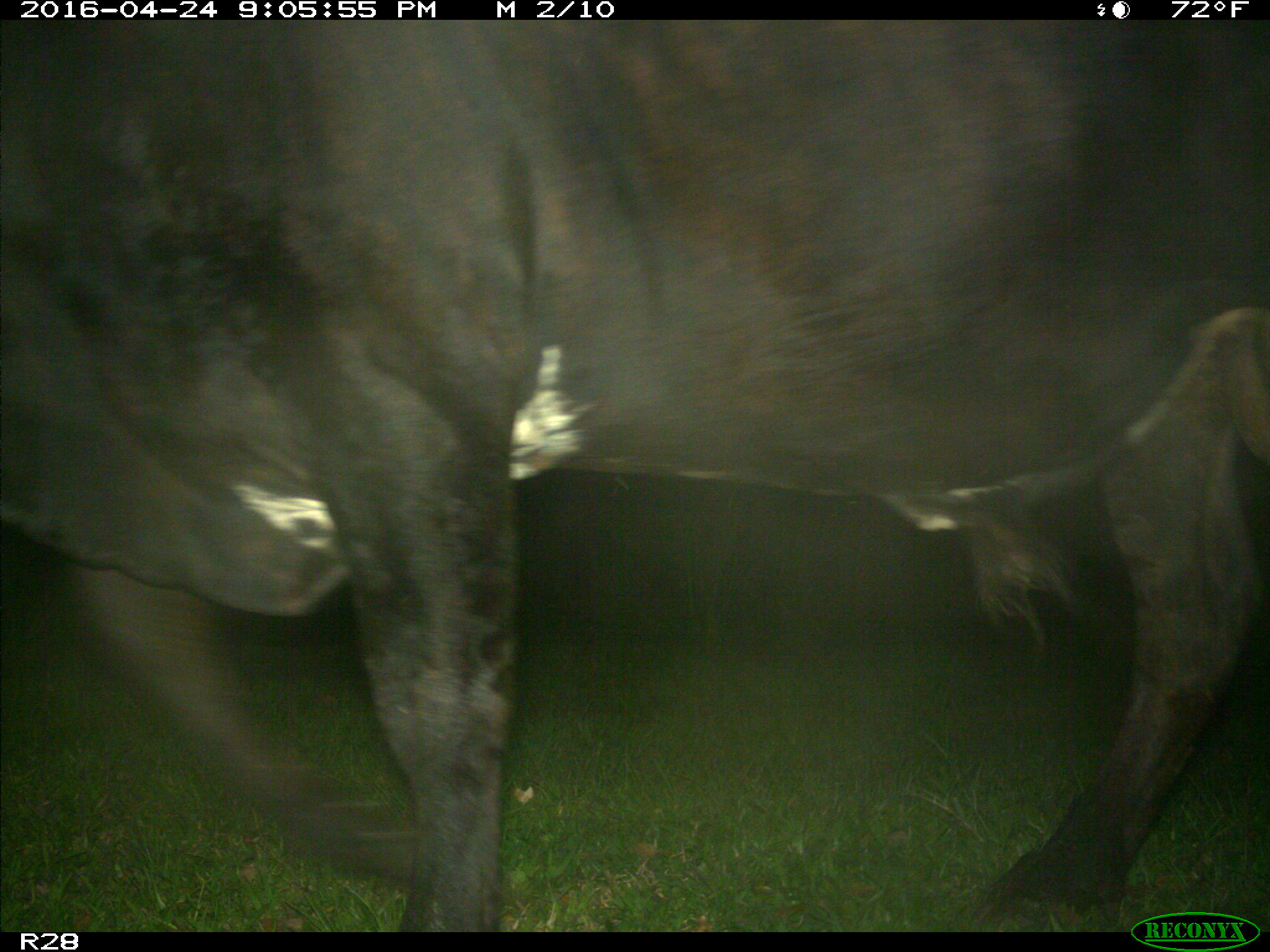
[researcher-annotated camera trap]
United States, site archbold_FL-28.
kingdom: Animalia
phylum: Chordata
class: Mammalia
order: Artiodactyla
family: Bovidae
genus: Bos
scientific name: Bos taurus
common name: domestic cow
Bos taurus (domestic cow).